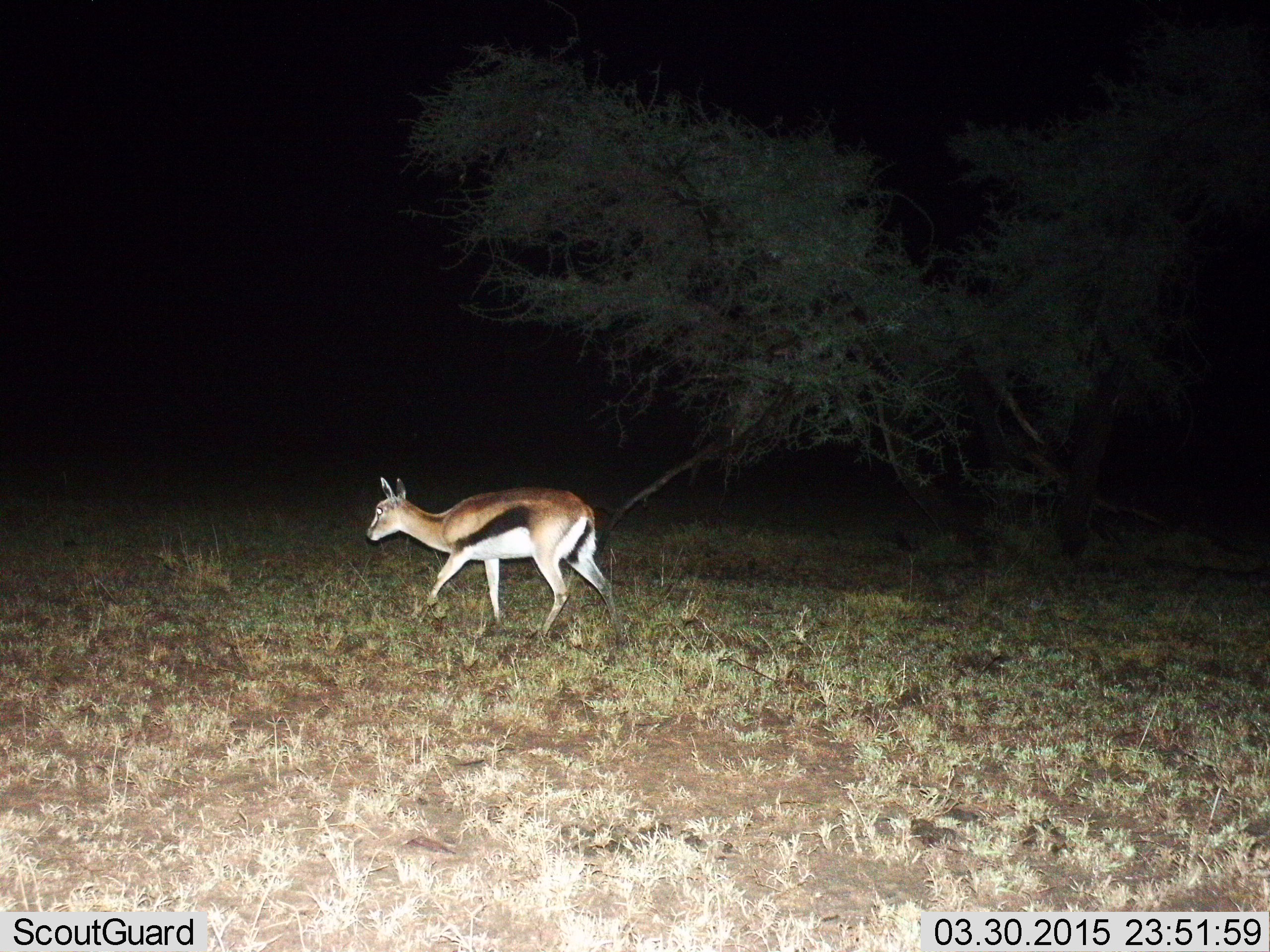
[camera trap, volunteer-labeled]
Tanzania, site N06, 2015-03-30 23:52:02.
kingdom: Animalia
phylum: Chordata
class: Mammalia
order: Artiodactyla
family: Bovidae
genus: Eudorcas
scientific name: Eudorcas thomsonii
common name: thomson's gazelle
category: gazellethomsons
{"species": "gazellethomsons (thomson's gazelle) (Eudorcas thomsonii)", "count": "1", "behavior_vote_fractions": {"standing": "11%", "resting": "0%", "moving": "89%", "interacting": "0%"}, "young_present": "0%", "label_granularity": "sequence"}